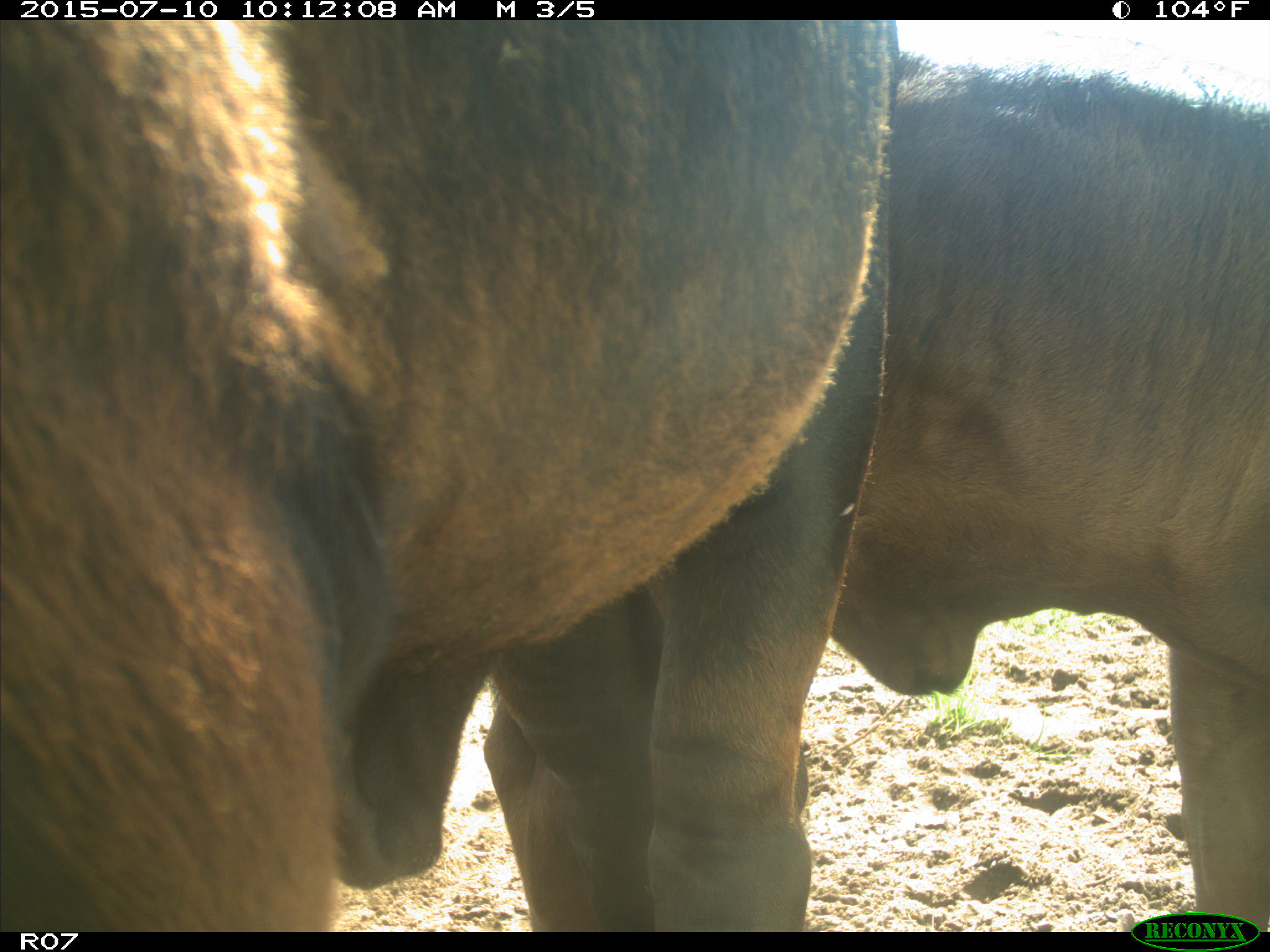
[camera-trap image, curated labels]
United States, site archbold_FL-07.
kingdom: Animalia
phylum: Chordata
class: Mammalia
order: Artiodactyla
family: Bovidae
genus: Bos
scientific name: Bos taurus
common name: domestic cow